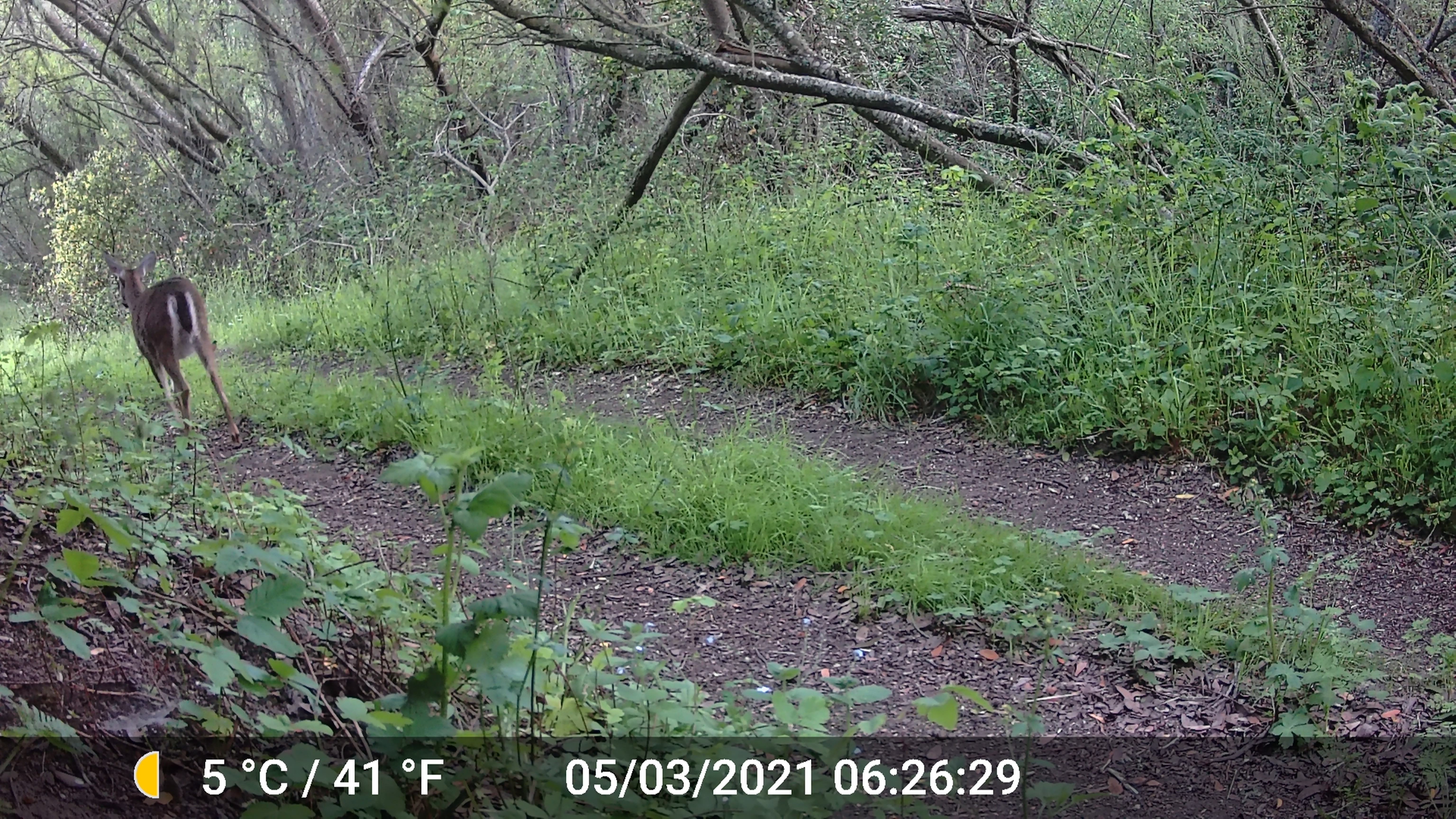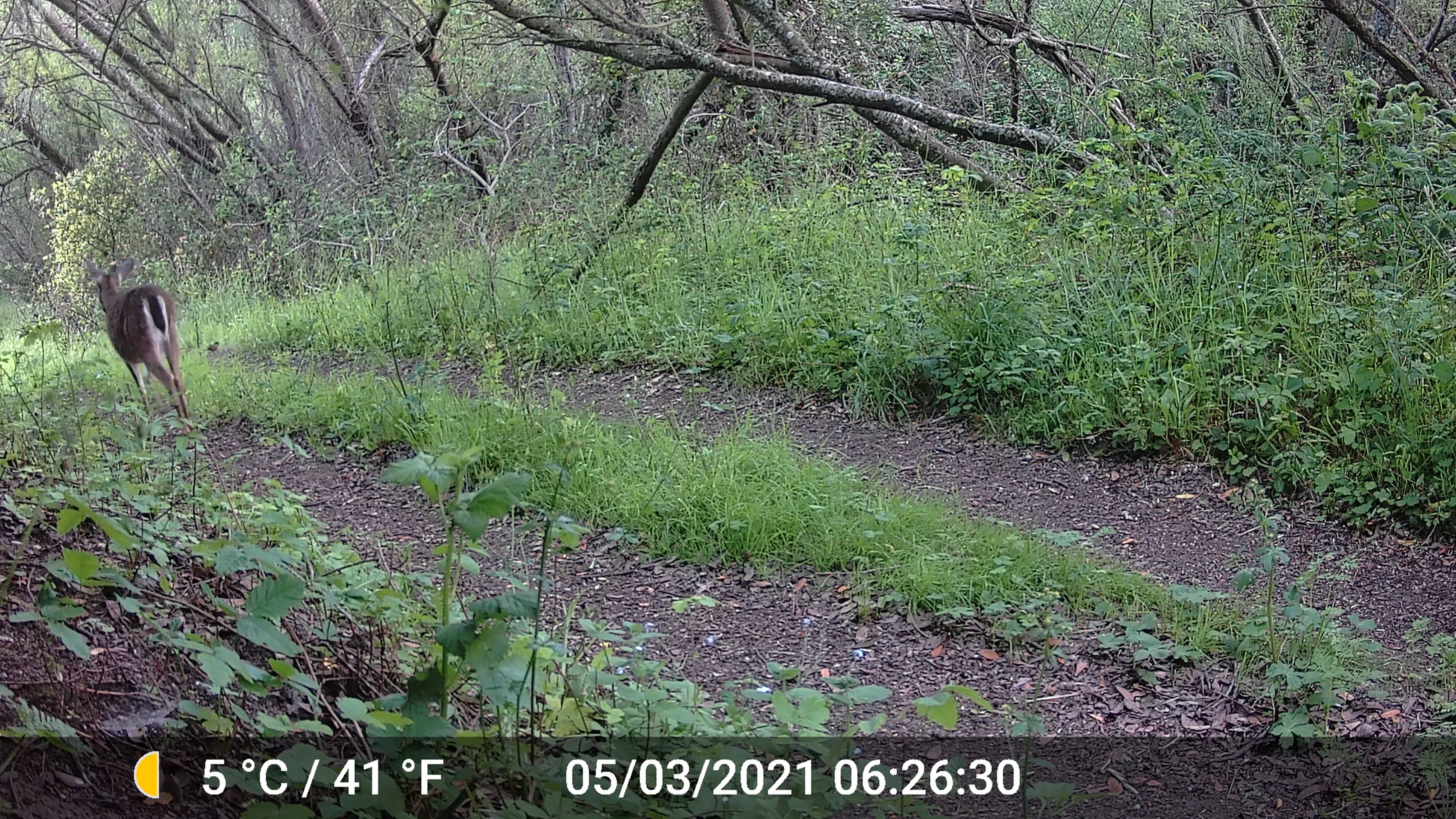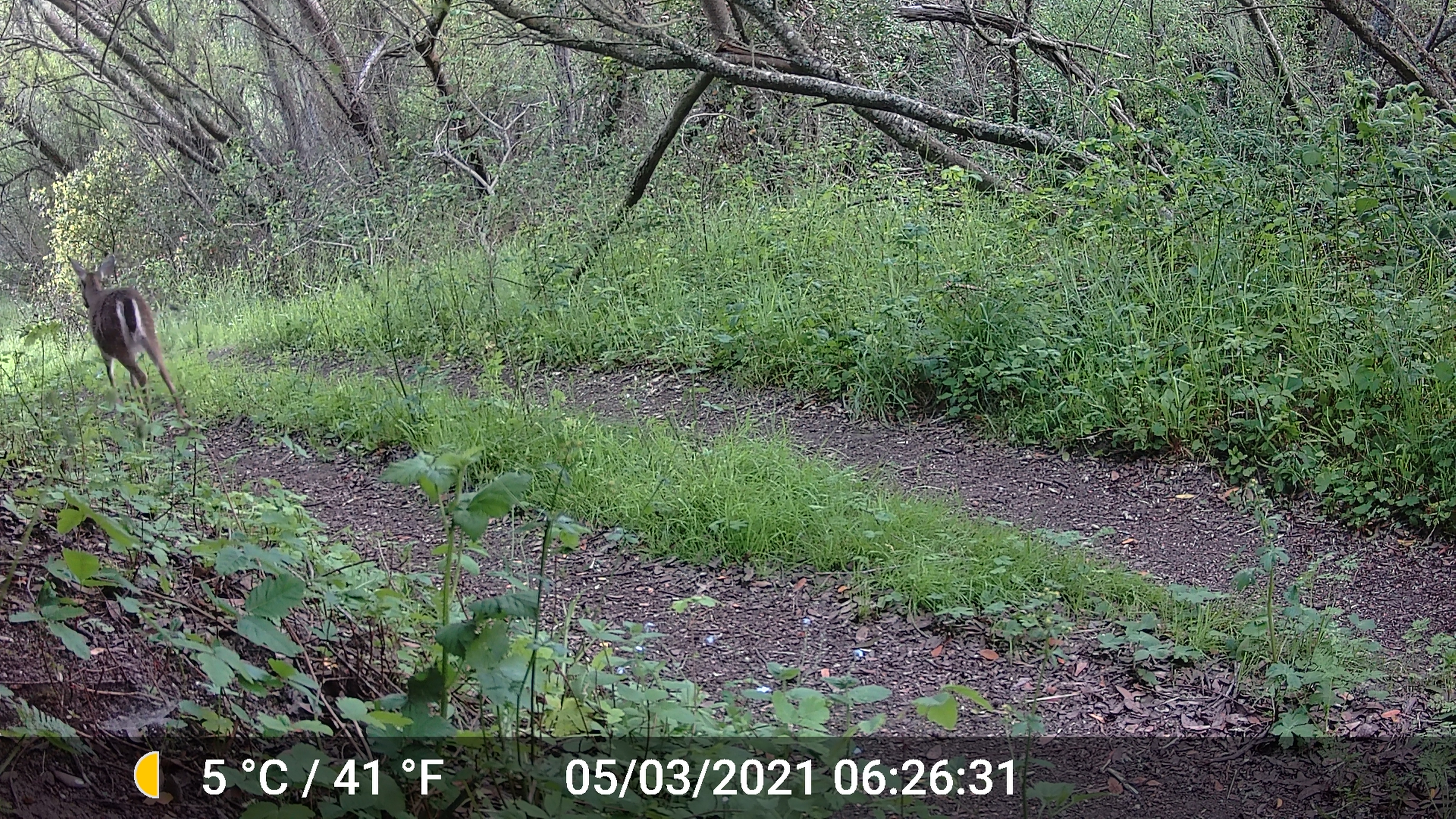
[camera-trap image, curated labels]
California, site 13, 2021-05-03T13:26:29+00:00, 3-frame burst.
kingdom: Animalia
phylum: Chordata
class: Mammalia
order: Artiodactyla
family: Cervidae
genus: Odocoileus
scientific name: Odocoileus hemionus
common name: mule deer